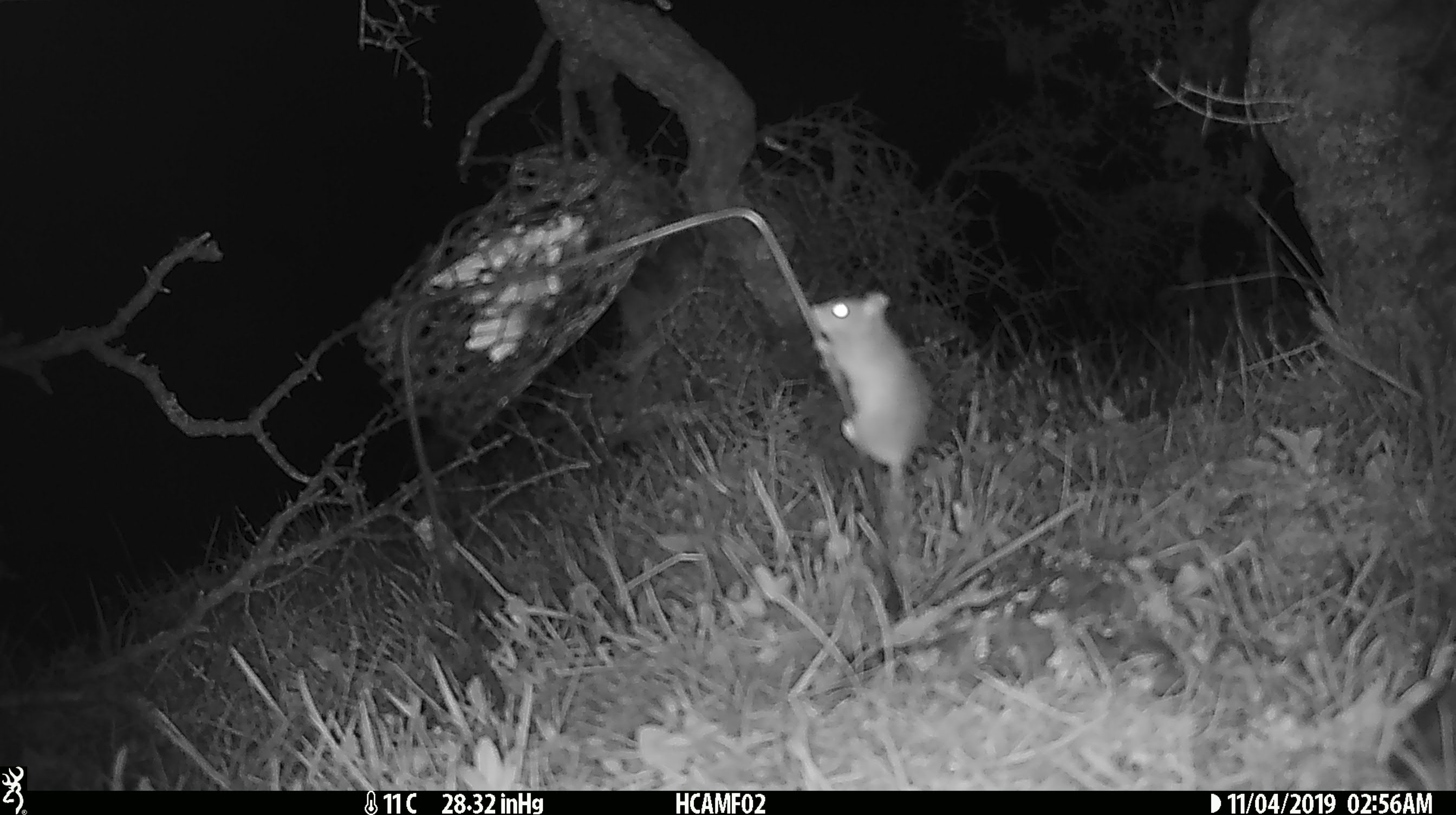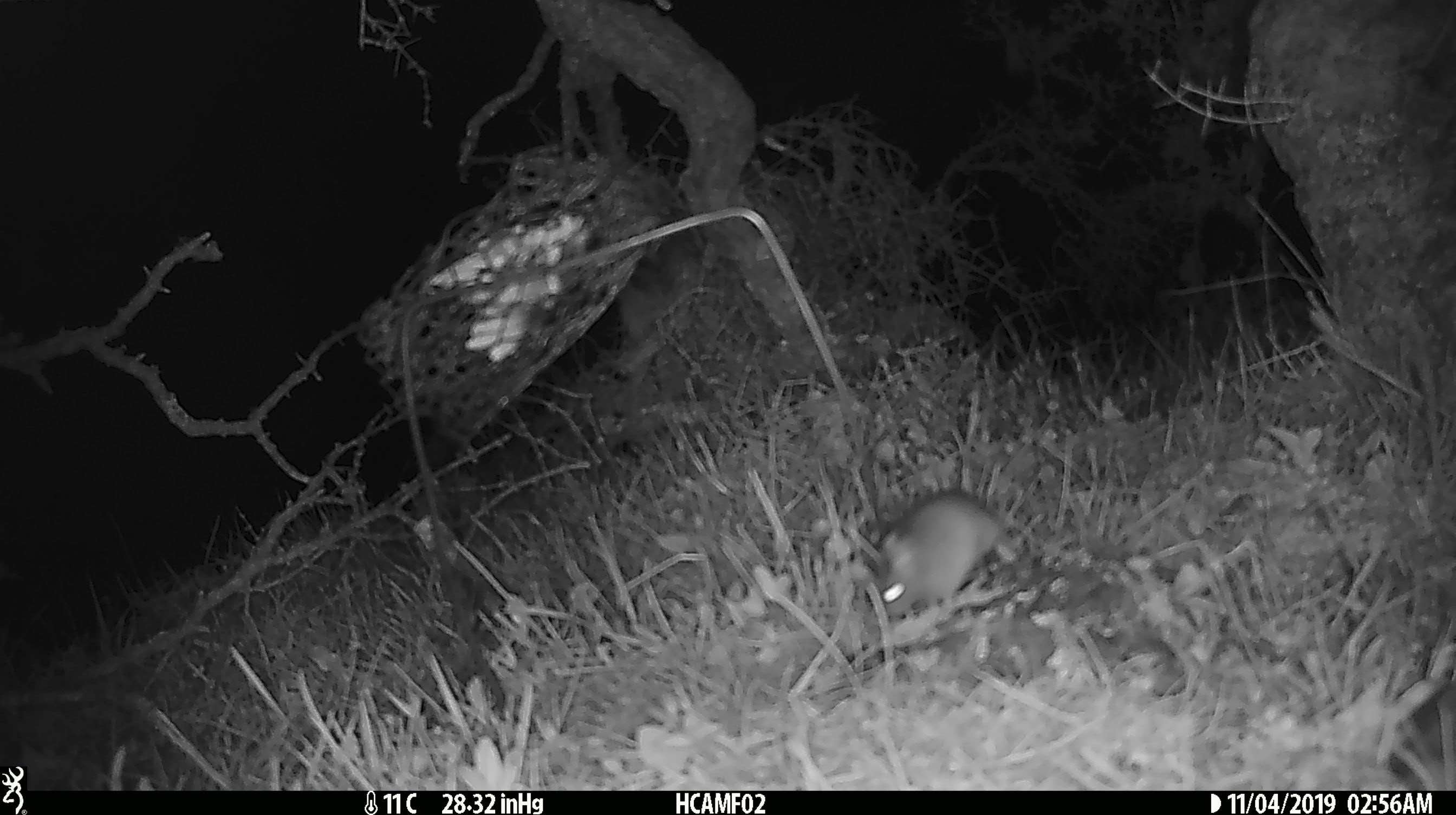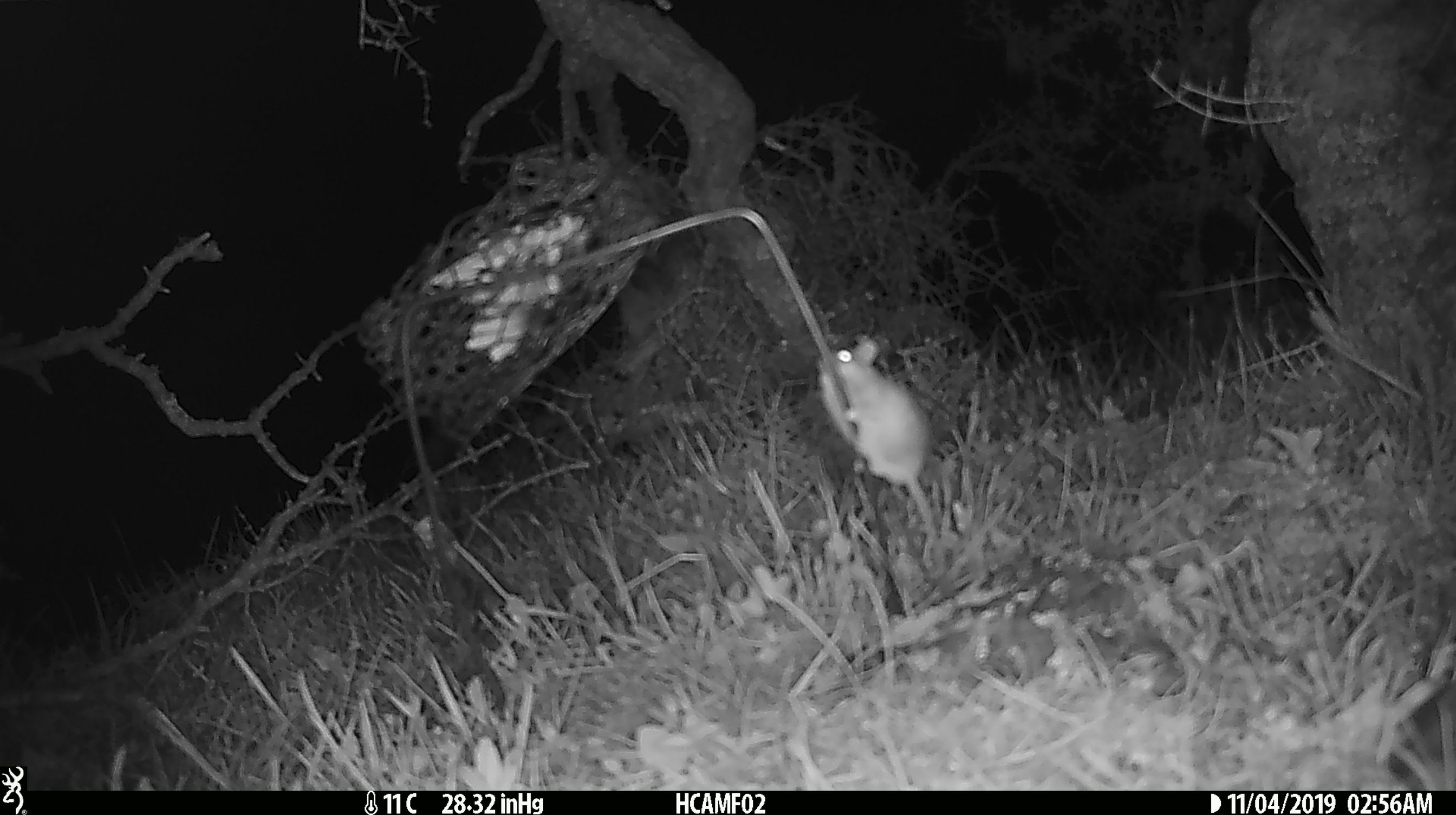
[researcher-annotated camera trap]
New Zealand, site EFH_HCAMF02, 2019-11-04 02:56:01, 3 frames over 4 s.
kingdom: Animalia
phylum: Chordata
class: Mammalia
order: Rodentia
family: Muridae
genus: Mus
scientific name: Mus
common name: mouse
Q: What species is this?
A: Mouse (Mus).